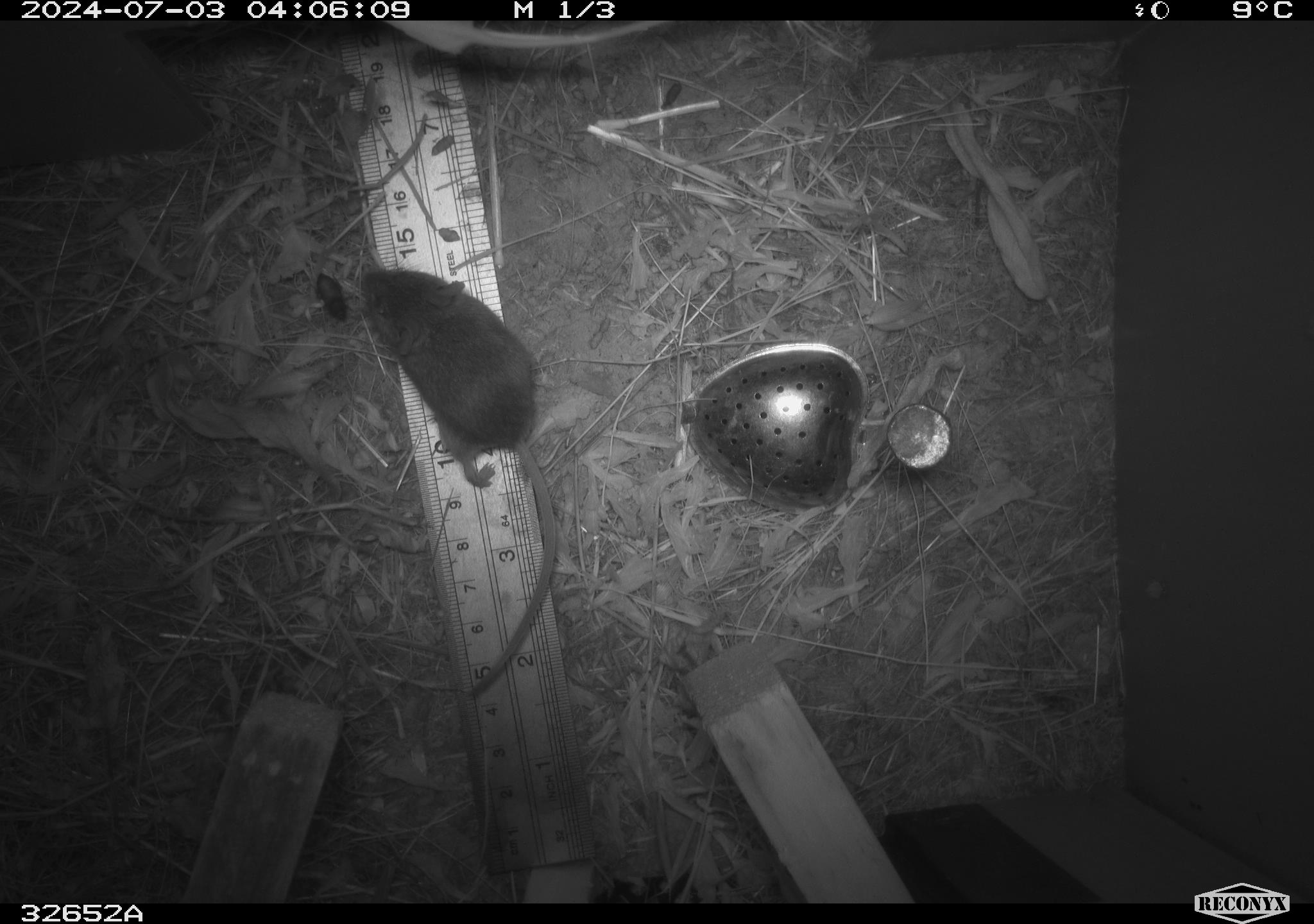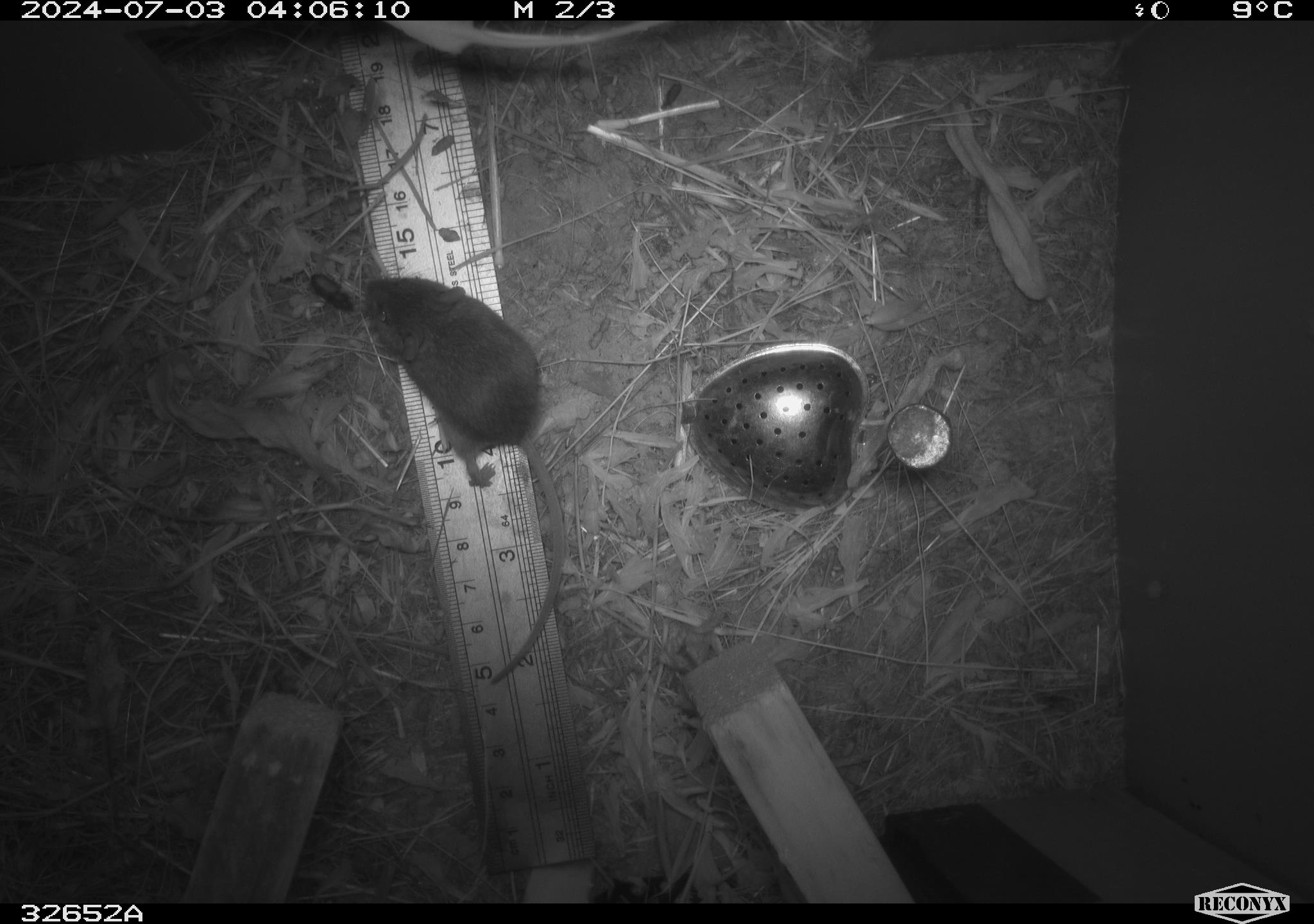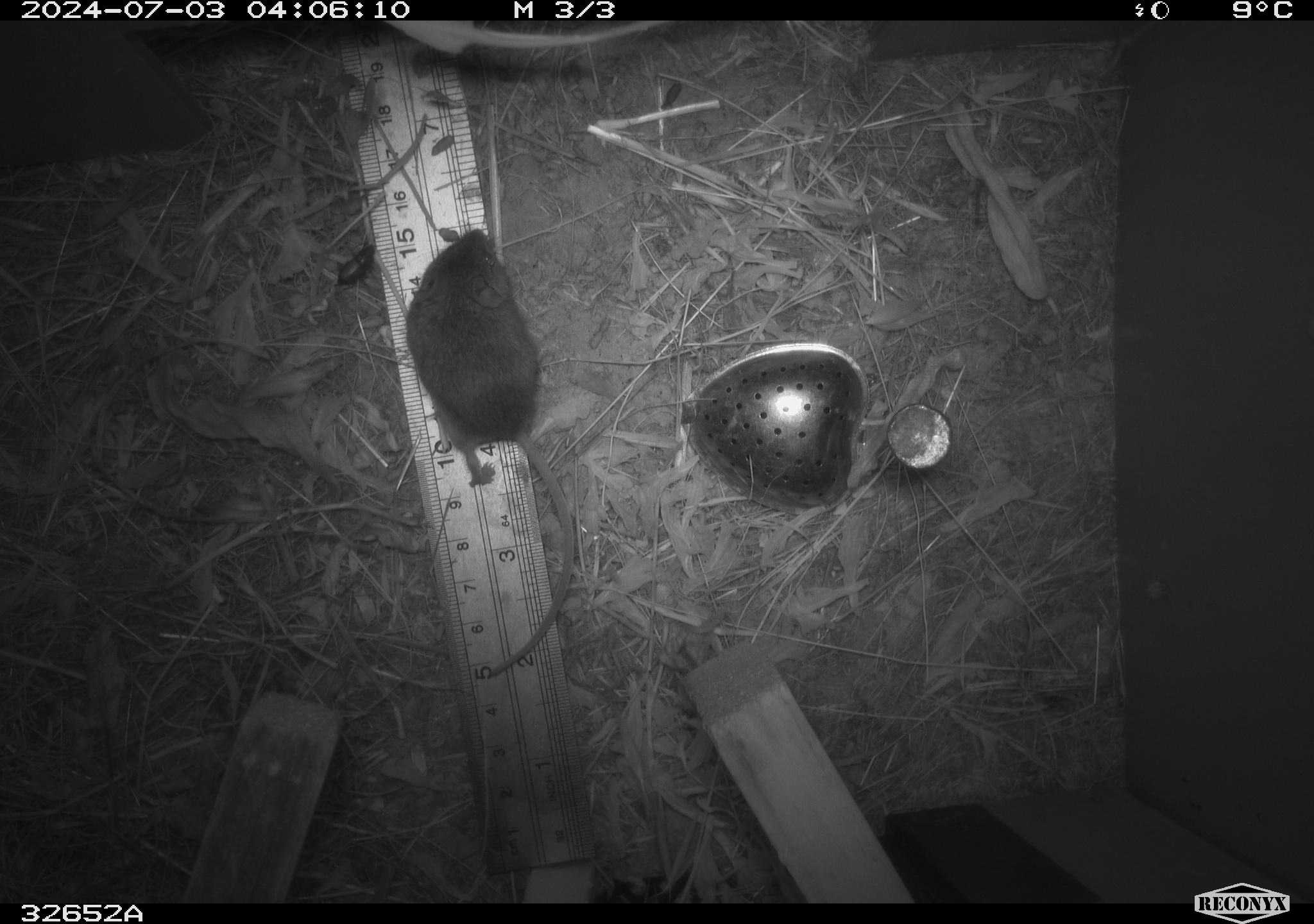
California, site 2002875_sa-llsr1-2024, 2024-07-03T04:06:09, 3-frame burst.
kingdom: Animalia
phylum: Chordata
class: Mammalia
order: Rodentia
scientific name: Rodentia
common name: mouse species